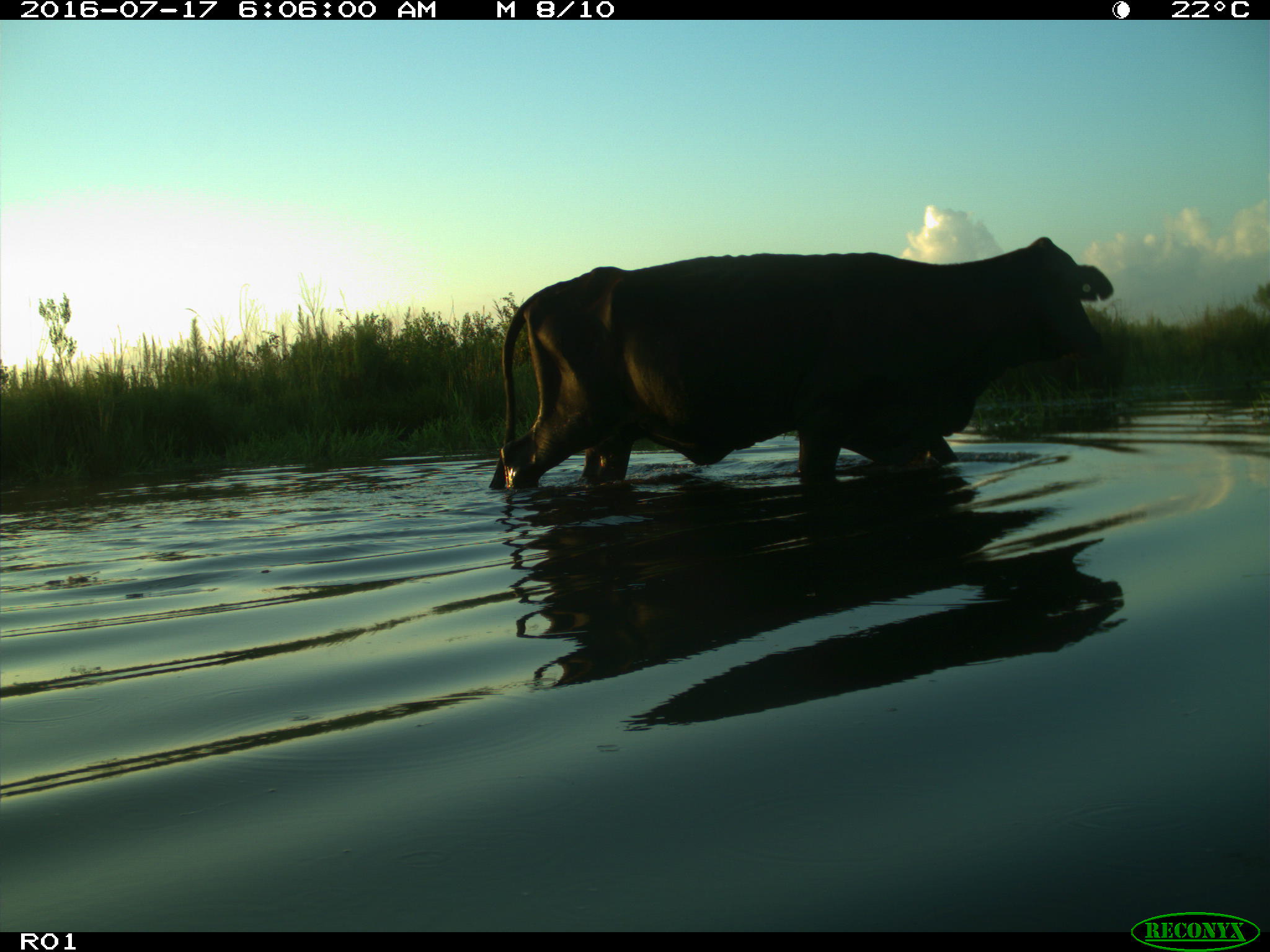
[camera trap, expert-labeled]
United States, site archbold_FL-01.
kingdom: Animalia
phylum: Chordata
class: Mammalia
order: Artiodactyla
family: Bovidae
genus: Bos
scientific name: Bos taurus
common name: domestic cow